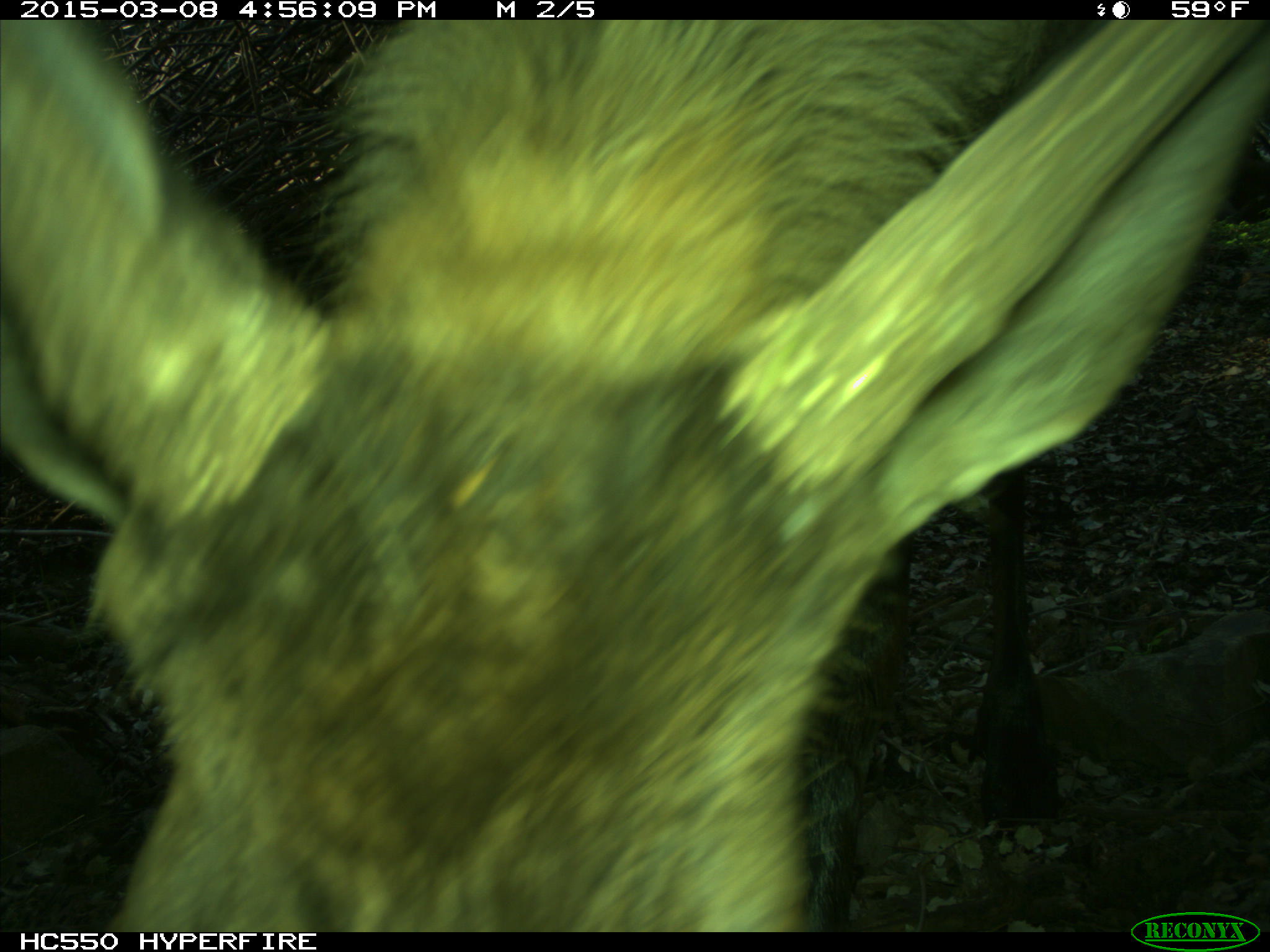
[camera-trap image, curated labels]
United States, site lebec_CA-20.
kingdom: Animalia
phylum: Chordata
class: Mammalia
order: Artiodactyla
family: Cervidae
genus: Cervus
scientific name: Cervus canadensis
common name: elk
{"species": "Cervus canadensis (elk)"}